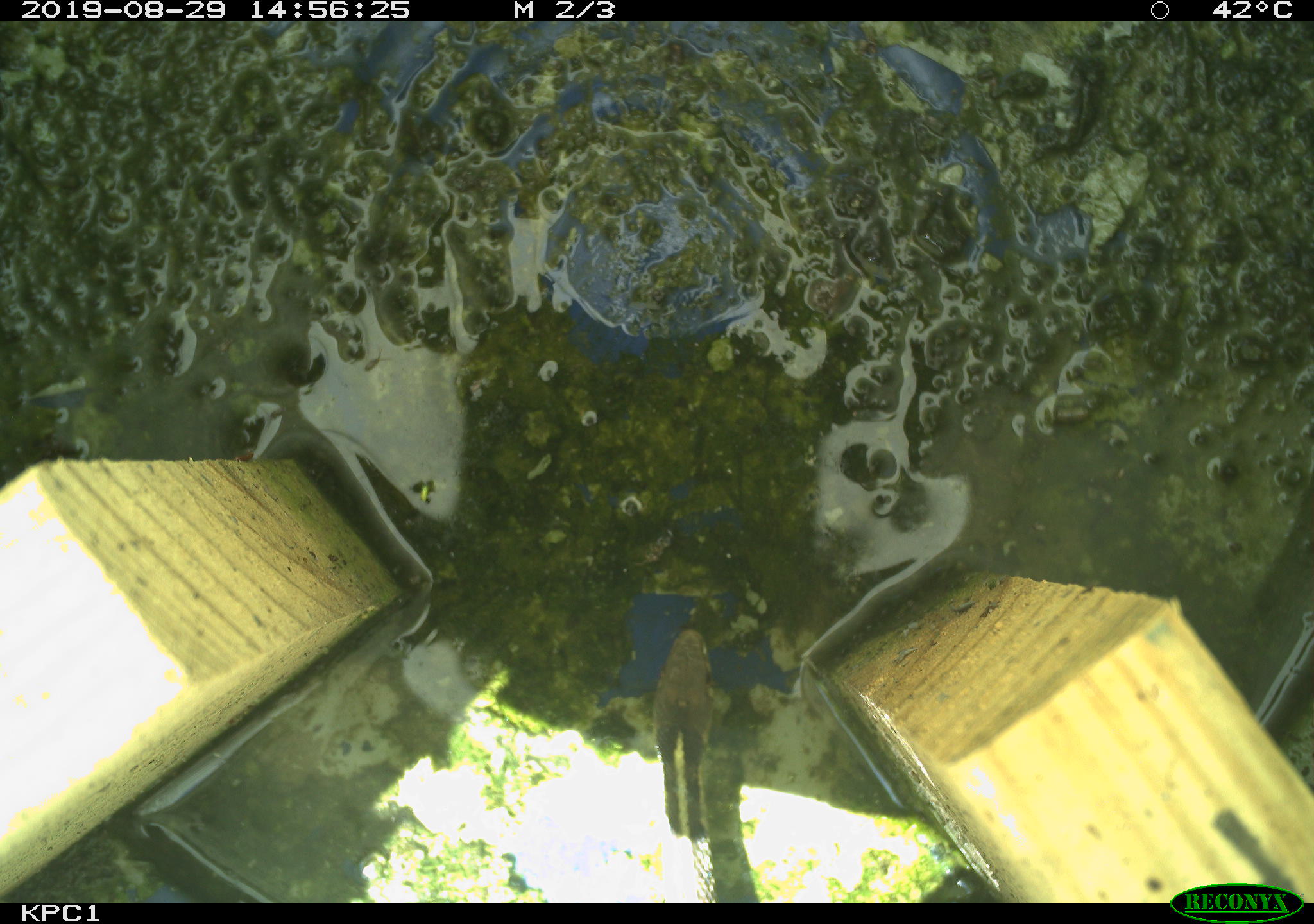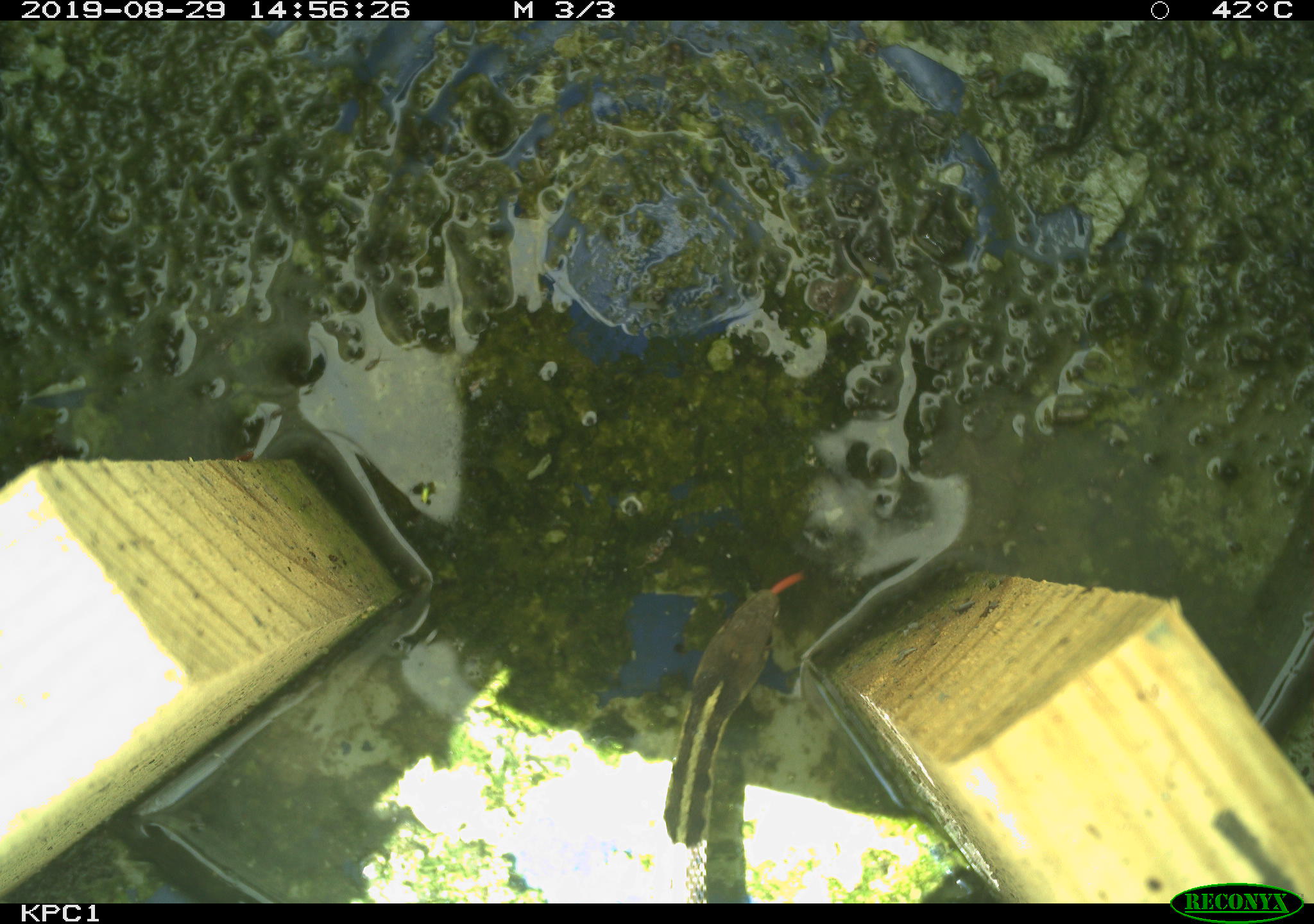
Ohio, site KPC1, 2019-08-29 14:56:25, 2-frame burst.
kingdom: Animalia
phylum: Chordata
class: Reptilia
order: Squamata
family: Colubridae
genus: Thamnophis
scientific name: Thamnophis sirtalis sirtalis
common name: eastern gartersnake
Eastern gartersnake (Thamnophis sirtalis sirtalis).